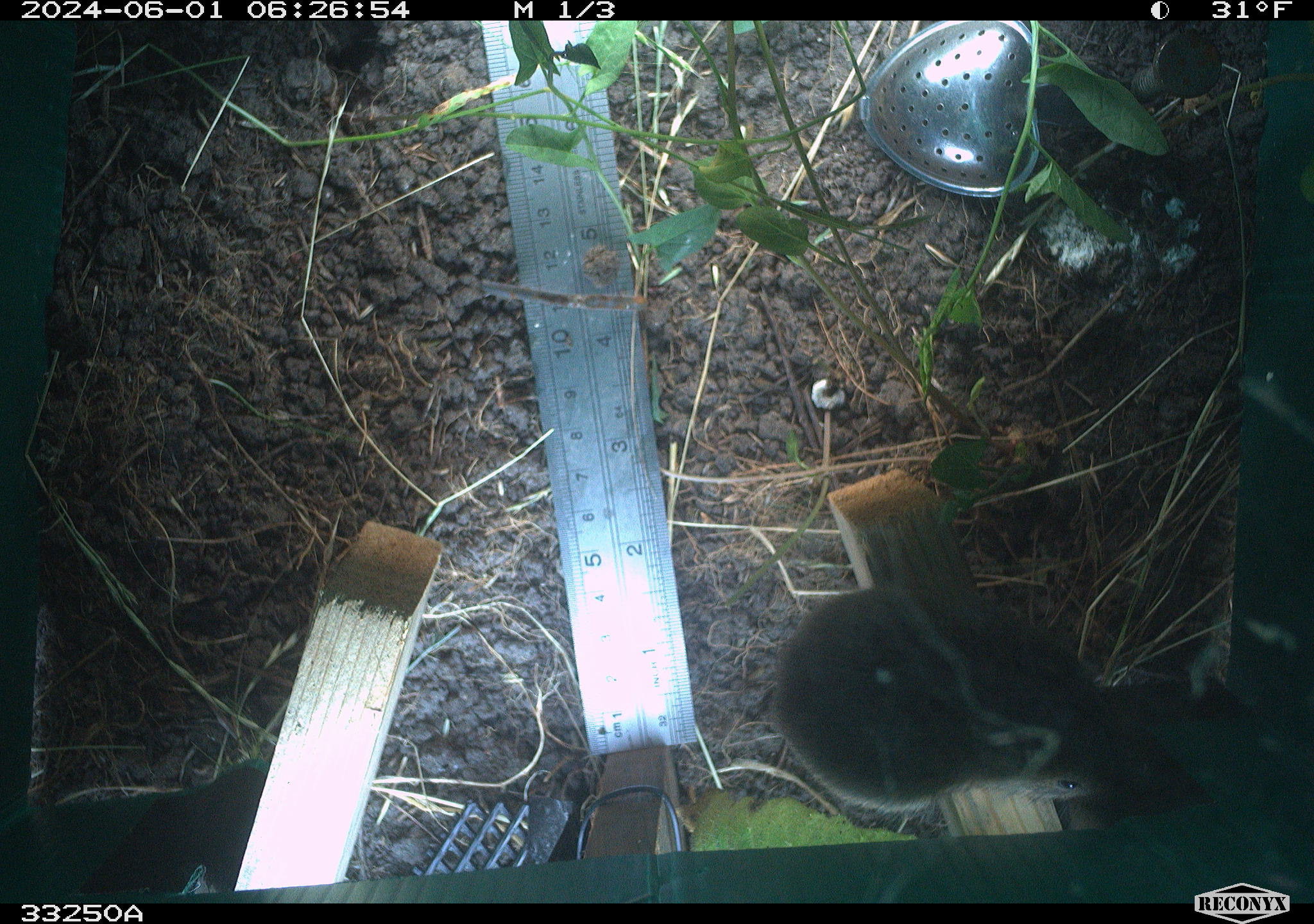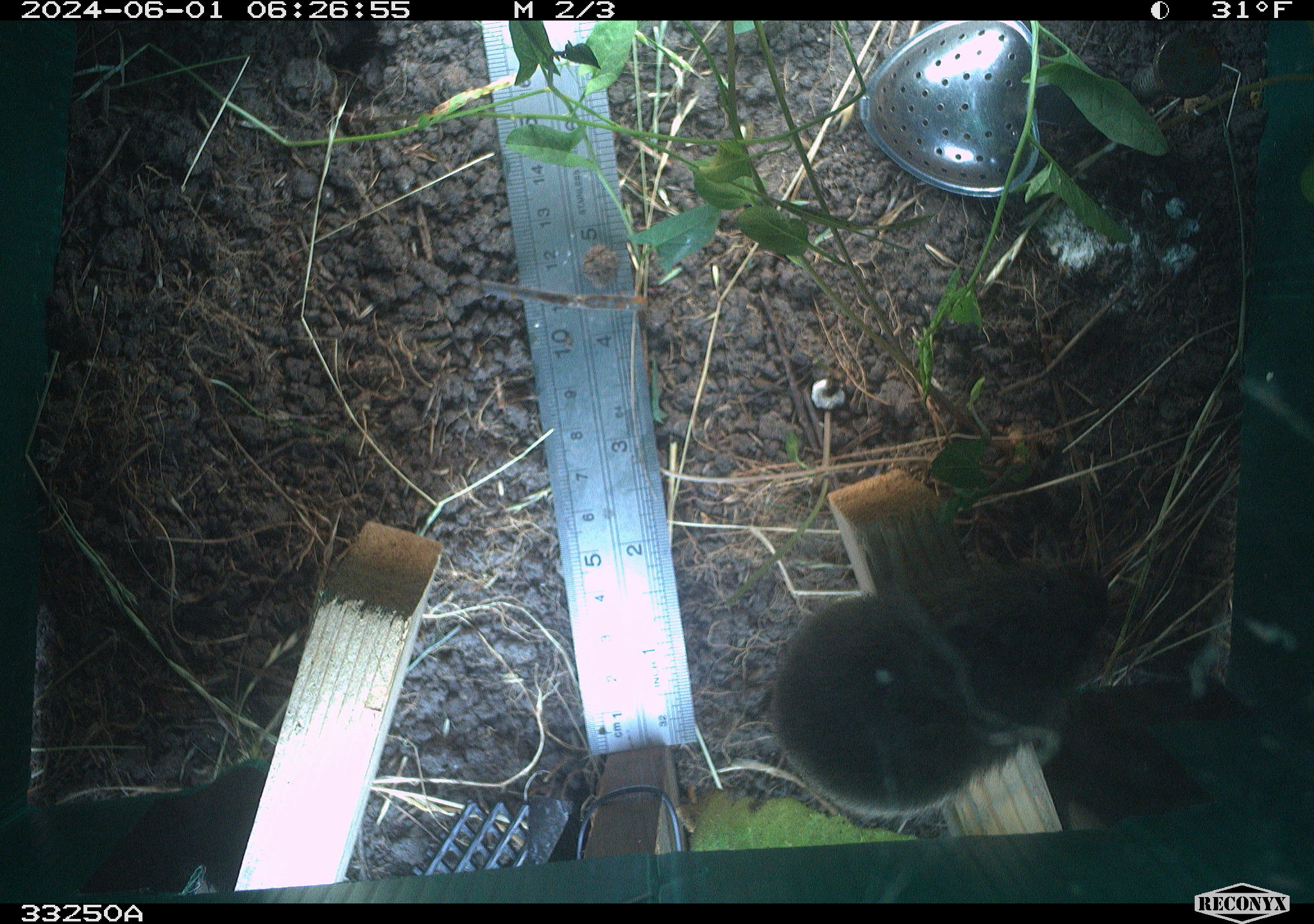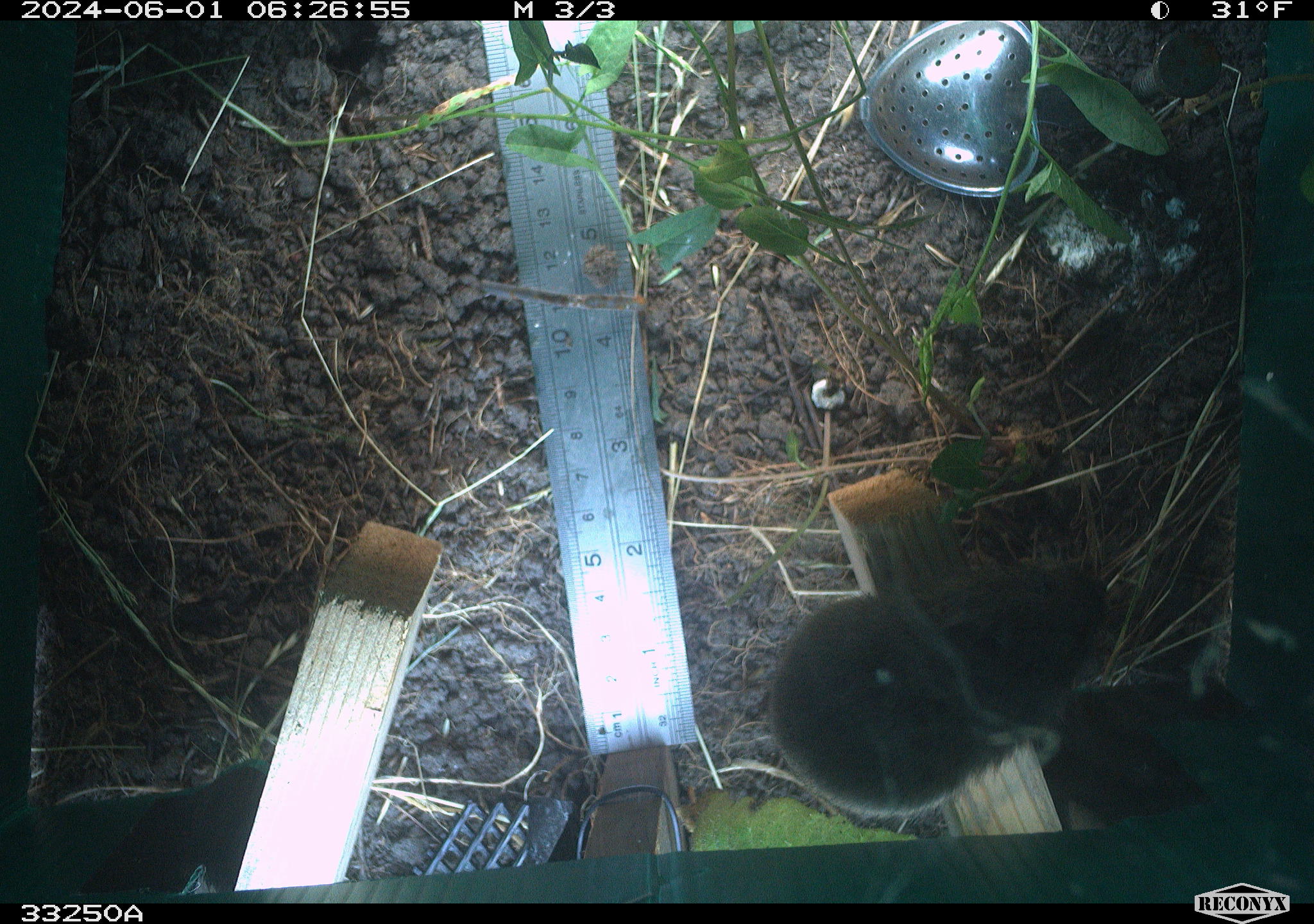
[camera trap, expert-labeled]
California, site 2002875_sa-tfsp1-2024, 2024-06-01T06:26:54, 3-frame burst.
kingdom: Animalia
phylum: Chordata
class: Mammalia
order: Rodentia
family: Cricetidae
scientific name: Arvicolinae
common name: voles, lemmings, and muskrats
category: arvicolinae subfamily